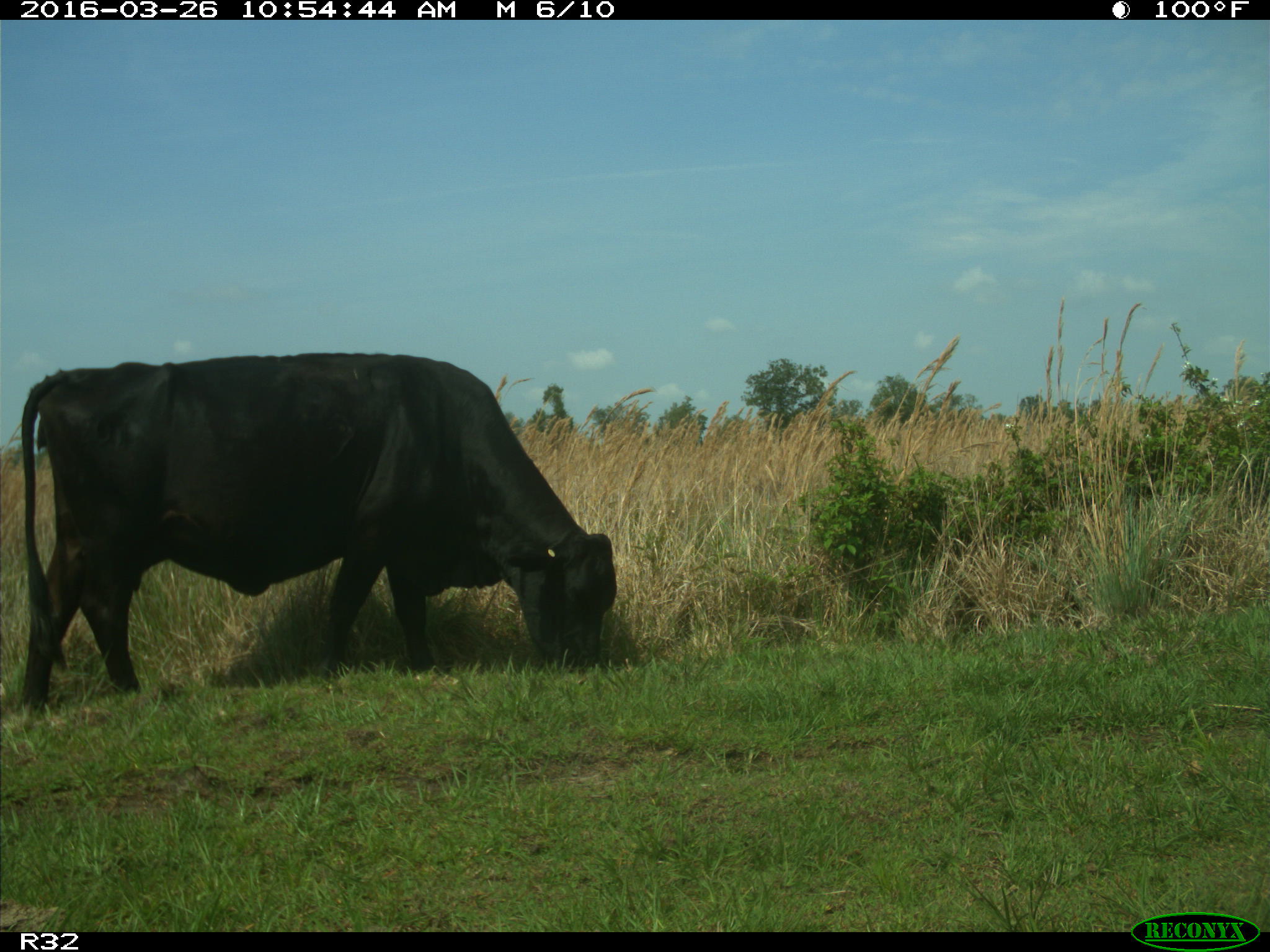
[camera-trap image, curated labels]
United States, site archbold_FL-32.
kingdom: Animalia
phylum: Chordata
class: Mammalia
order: Artiodactyla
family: Bovidae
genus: Bos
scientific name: Bos taurus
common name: domestic cow